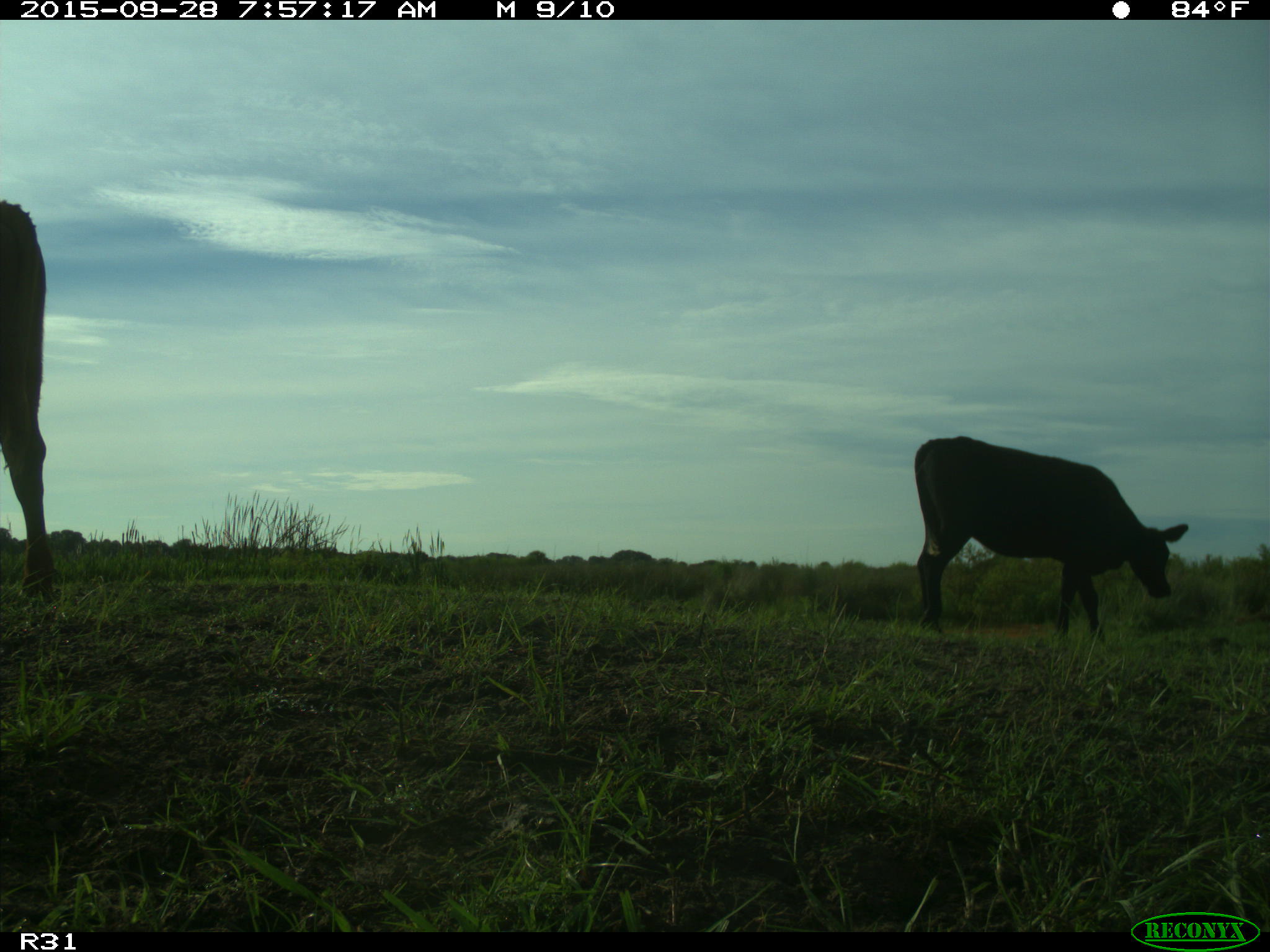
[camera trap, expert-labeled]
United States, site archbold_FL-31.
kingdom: Animalia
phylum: Chordata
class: Mammalia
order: Artiodactyla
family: Bovidae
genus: Bos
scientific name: Bos taurus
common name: domestic cow